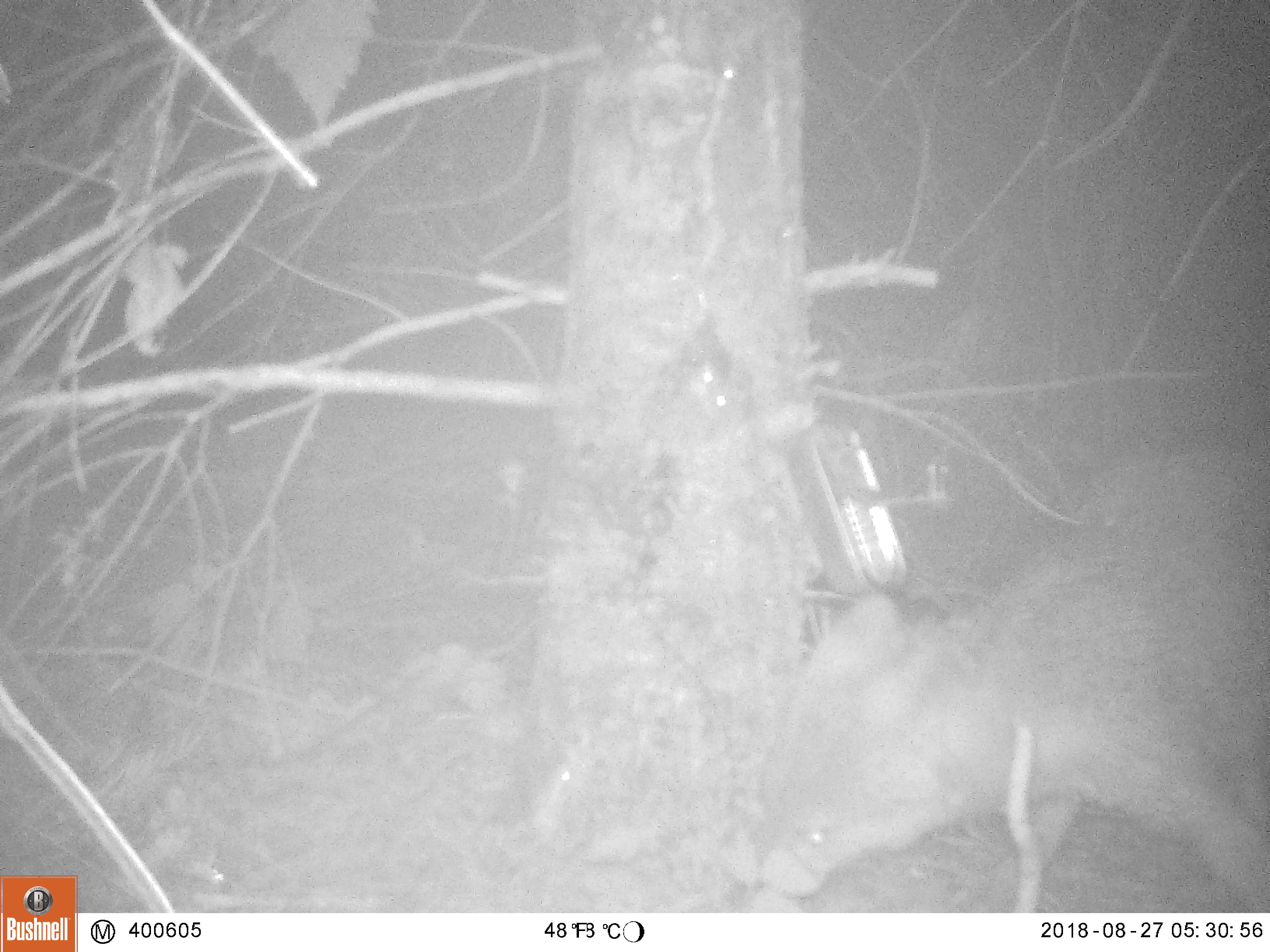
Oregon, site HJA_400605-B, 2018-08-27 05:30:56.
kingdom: Animalia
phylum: Chordata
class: Mammalia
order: Carnivora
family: Canidae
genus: Urocyon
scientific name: Urocyon cinereoargenteus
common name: gray fox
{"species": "gray fox (Urocyon cinereoargenteus)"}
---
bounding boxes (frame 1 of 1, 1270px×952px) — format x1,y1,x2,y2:
gray fox: 743,430,1264,908